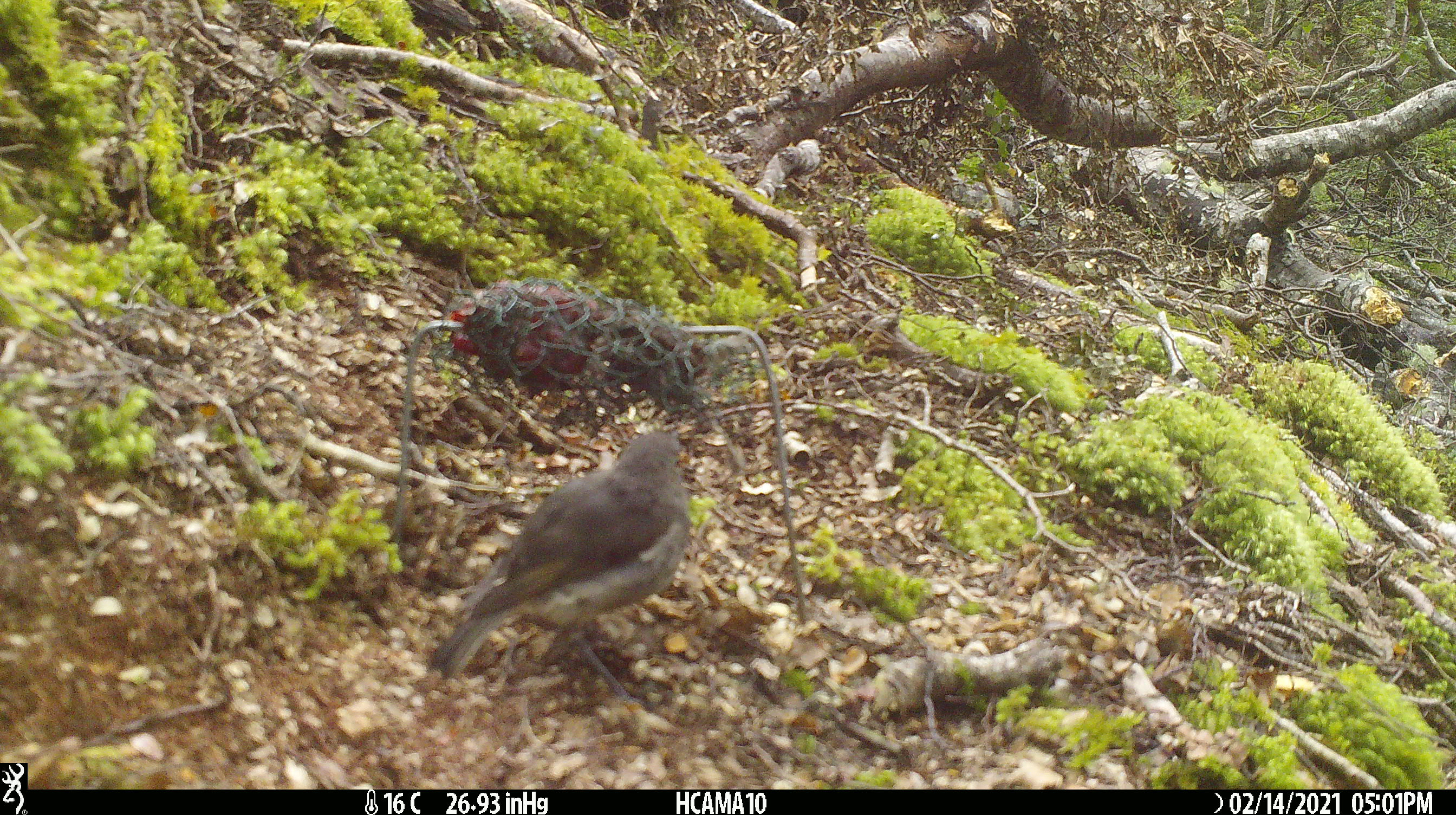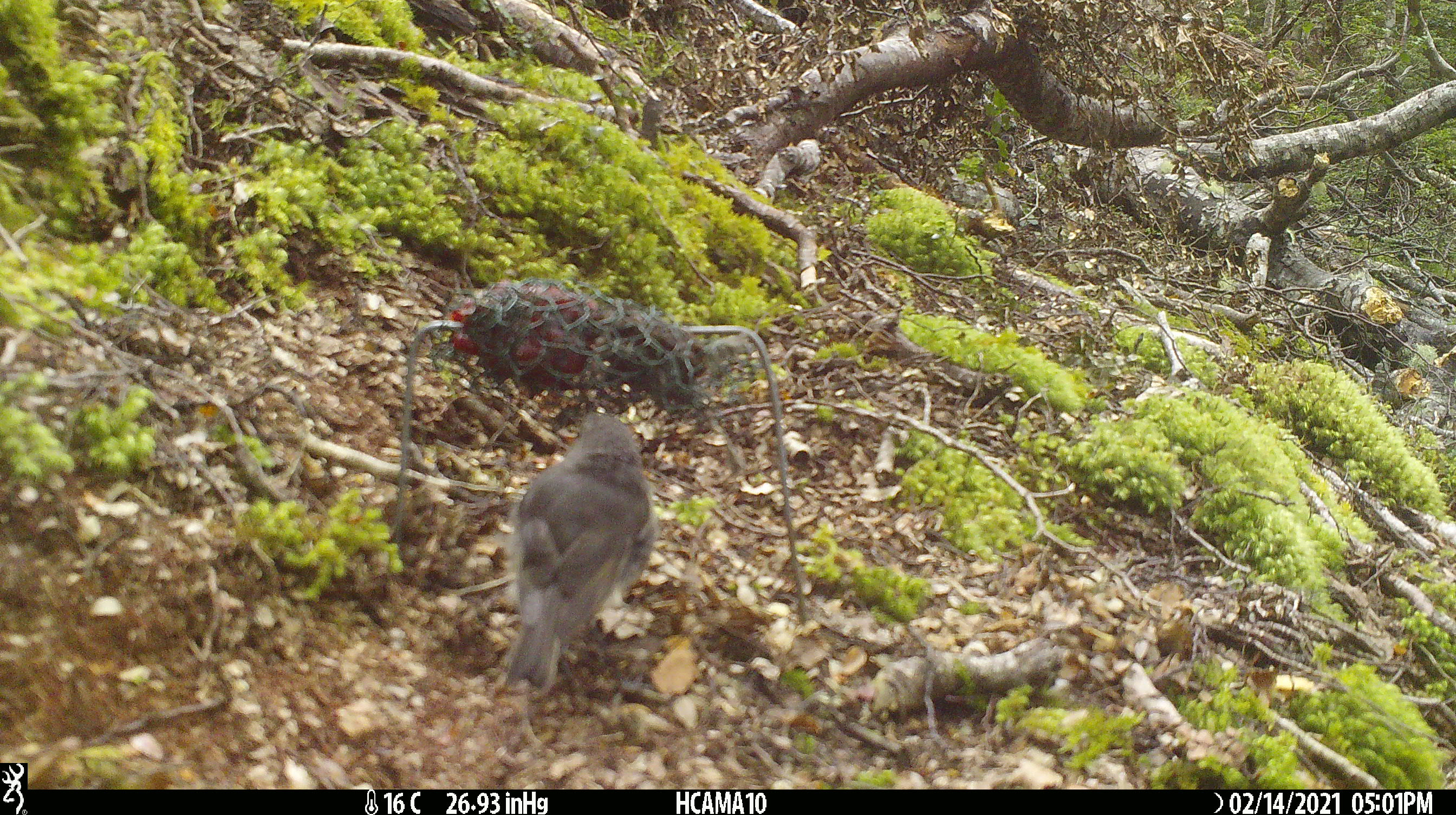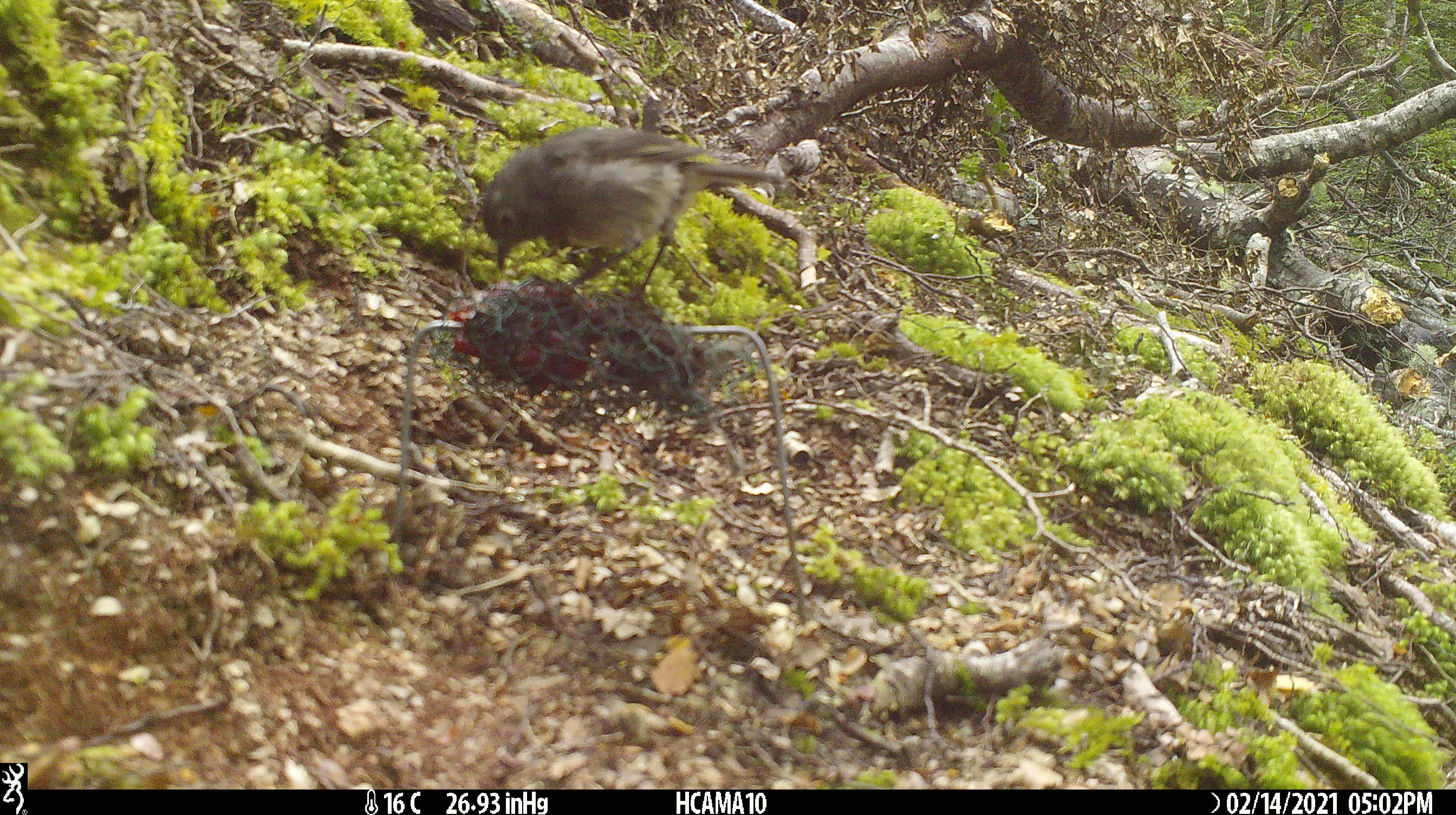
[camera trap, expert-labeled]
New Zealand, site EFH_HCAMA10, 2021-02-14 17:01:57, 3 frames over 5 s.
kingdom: Animalia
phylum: Chordata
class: Aves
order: Passeriformes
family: Petroicidae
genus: Petroica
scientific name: Petroica australis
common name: new zealand robin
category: robin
Robin (new zealand robin) (Petroica australis).